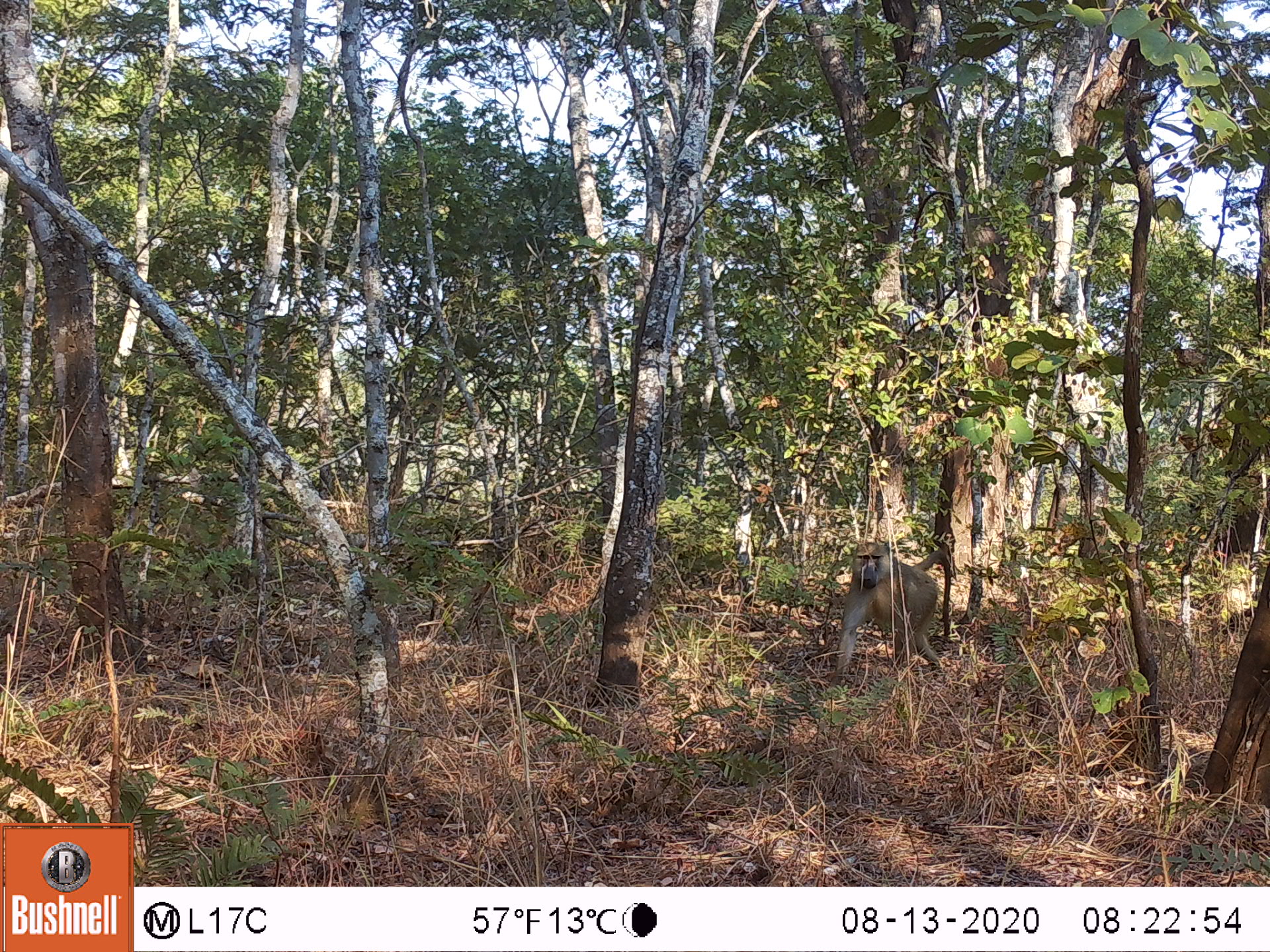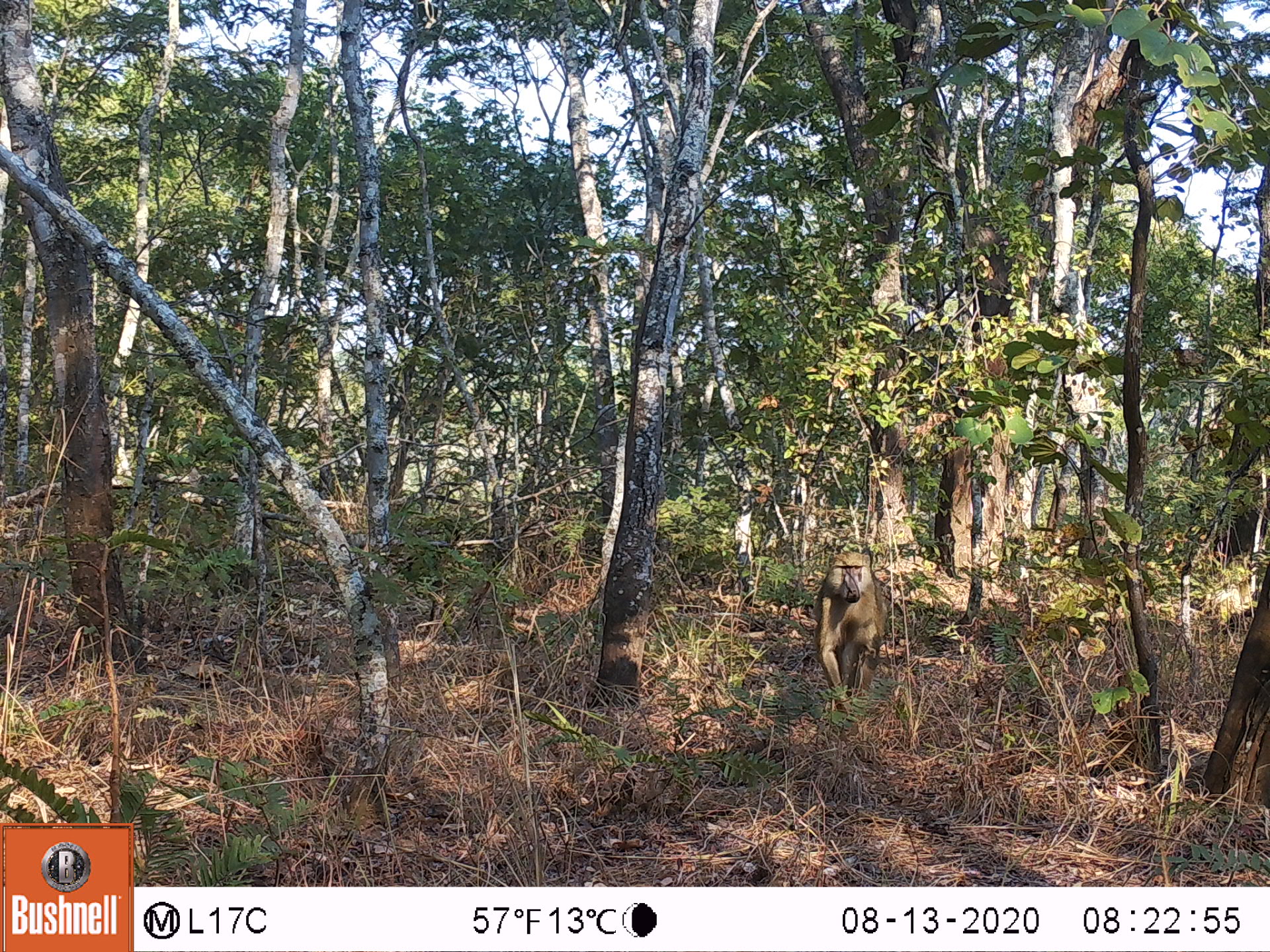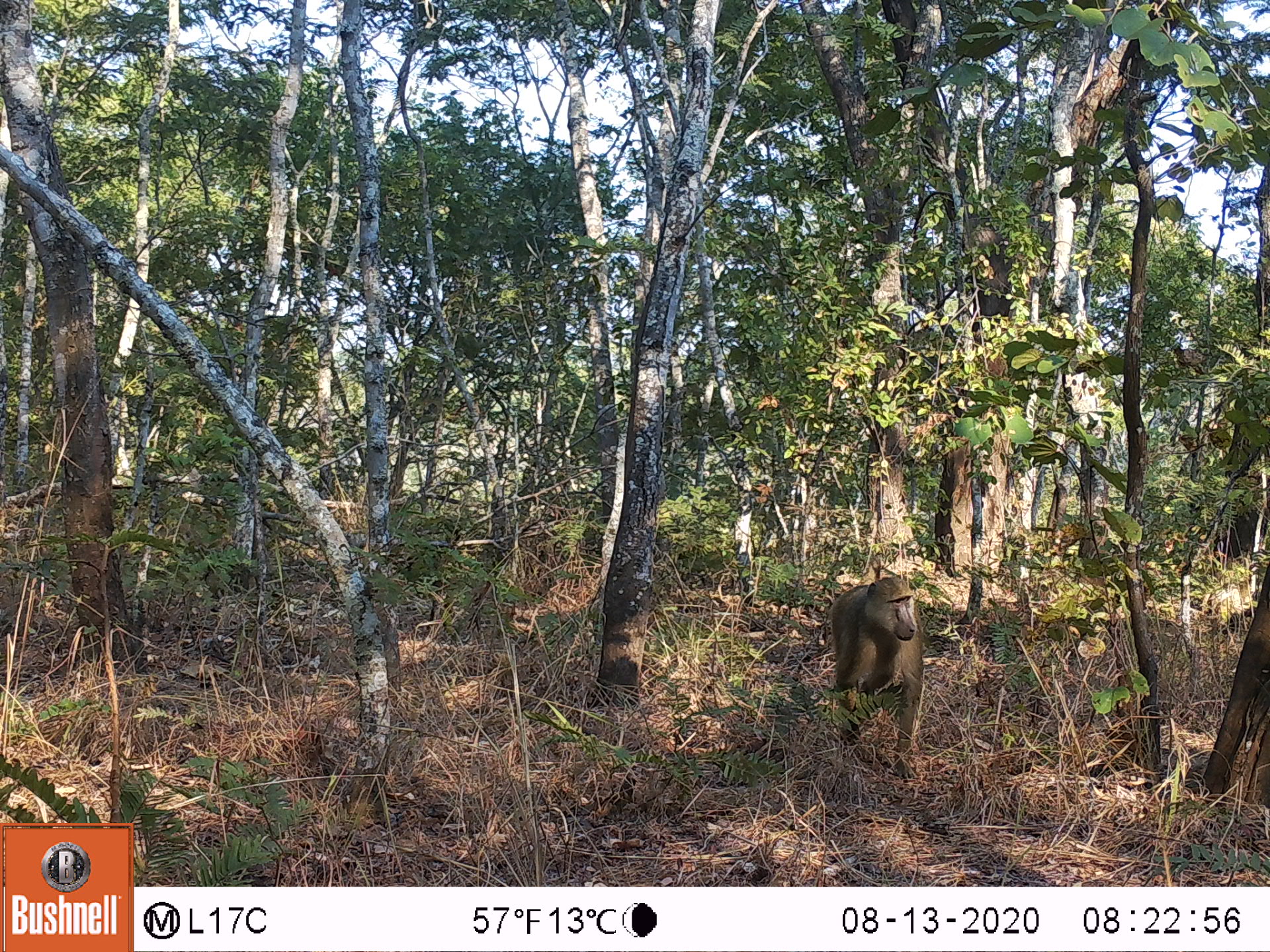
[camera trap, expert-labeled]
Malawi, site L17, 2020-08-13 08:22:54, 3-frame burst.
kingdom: Animalia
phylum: Chordata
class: Mammalia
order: Primates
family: Cercopithecidae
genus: Papio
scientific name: Papio cynocephalus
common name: yellow baboon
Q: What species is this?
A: Yellow baboon (Papio cynocephalus).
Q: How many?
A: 1.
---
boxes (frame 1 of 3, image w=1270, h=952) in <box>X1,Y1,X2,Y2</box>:
yellow baboon: <box>824,537,958,678</box>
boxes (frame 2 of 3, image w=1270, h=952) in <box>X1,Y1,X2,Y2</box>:
yellow baboon: <box>816,543,894,717</box>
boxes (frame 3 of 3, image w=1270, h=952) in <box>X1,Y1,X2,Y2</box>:
yellow baboon: <box>821,567,926,779</box>